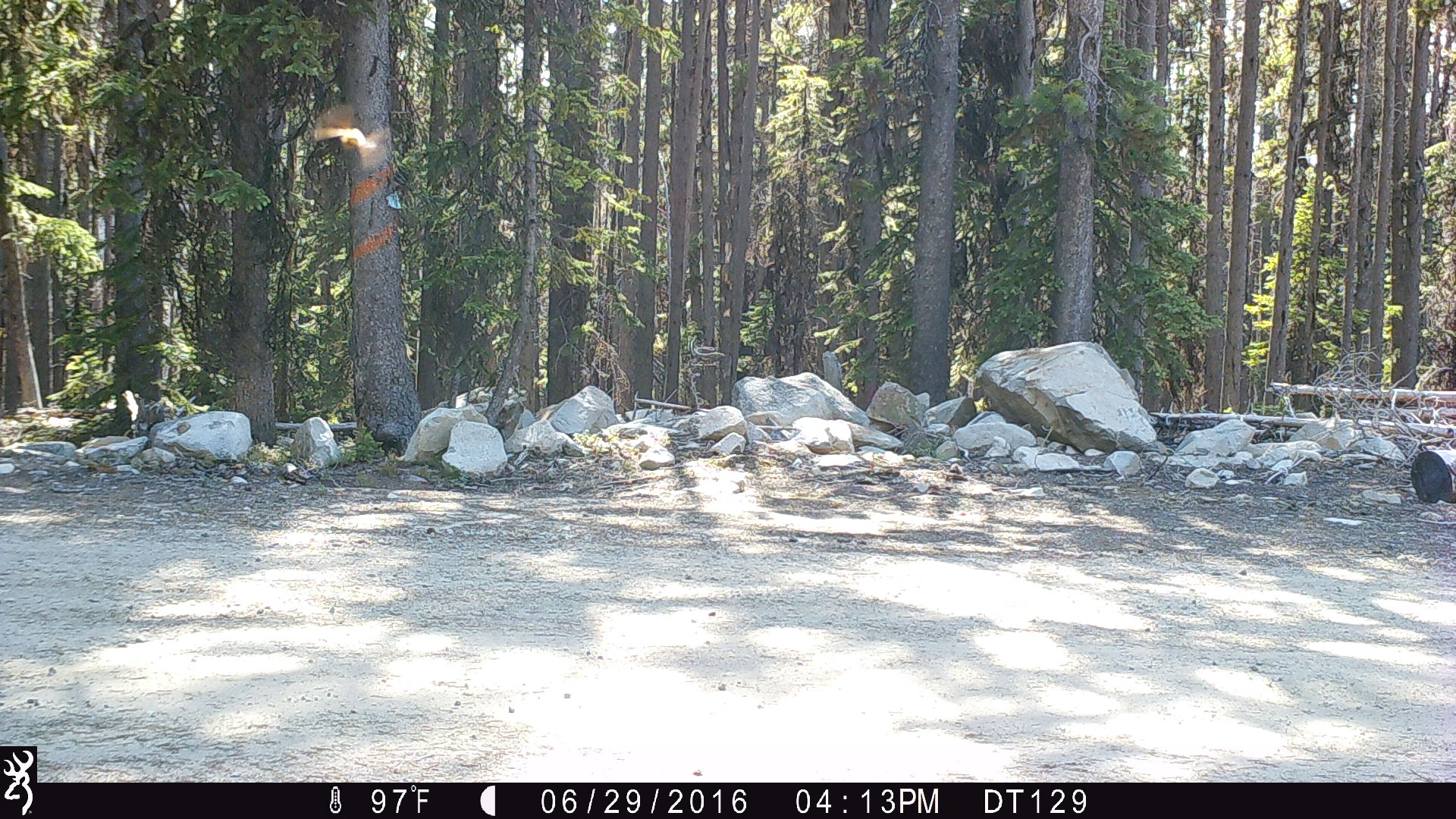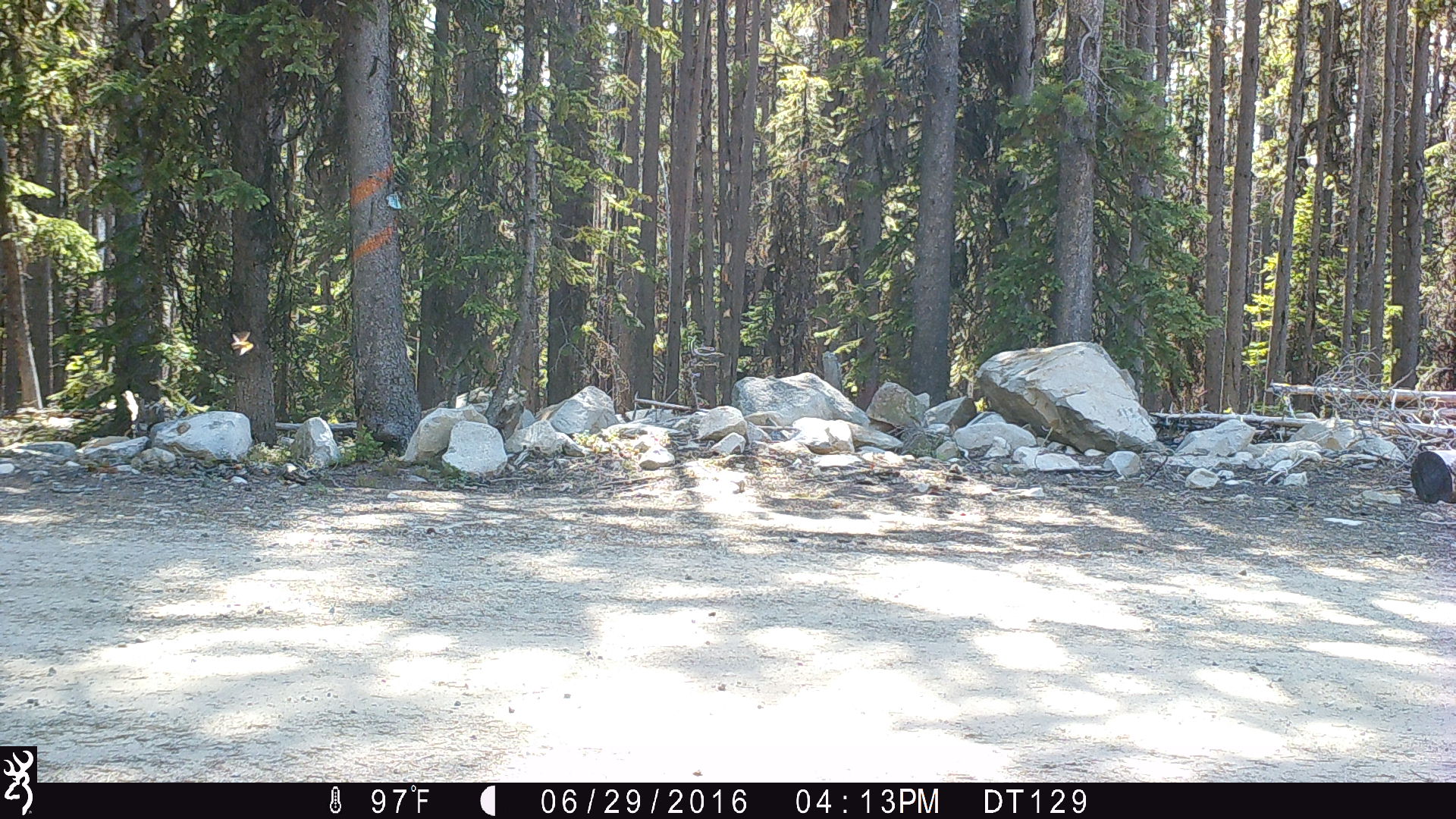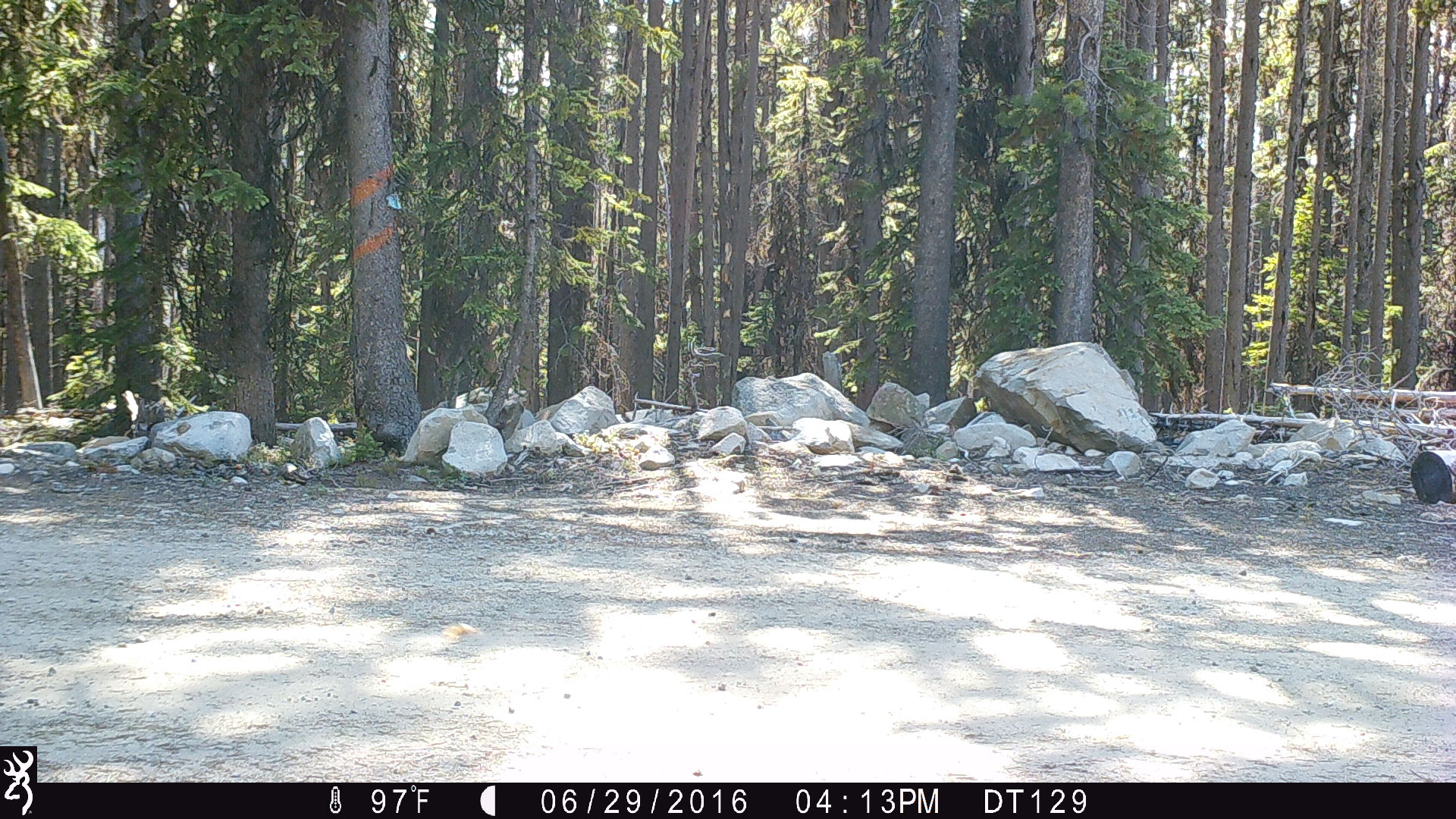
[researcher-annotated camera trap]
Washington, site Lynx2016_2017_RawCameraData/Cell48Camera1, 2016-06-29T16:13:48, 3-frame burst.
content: unidentified animal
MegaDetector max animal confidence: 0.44